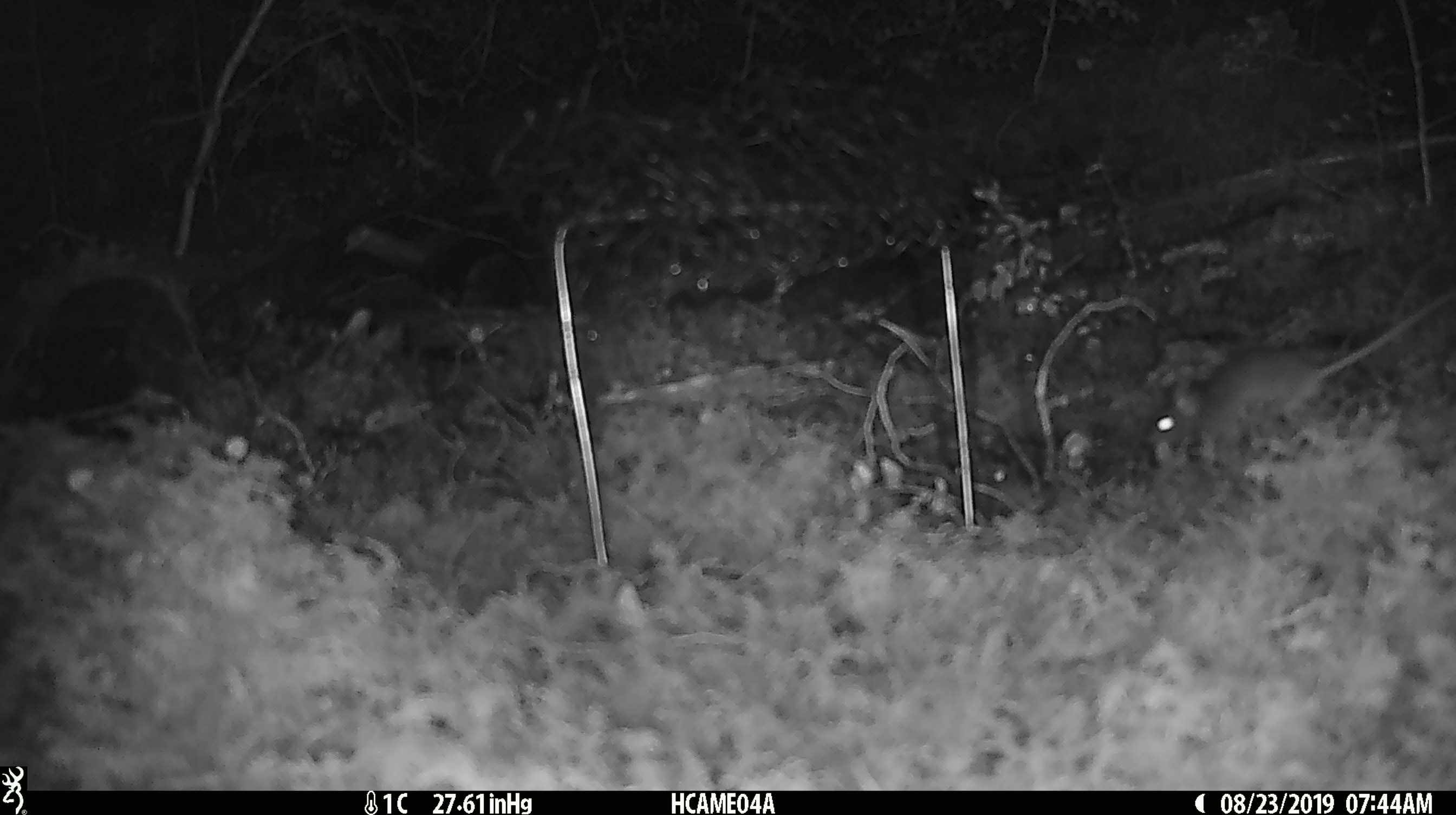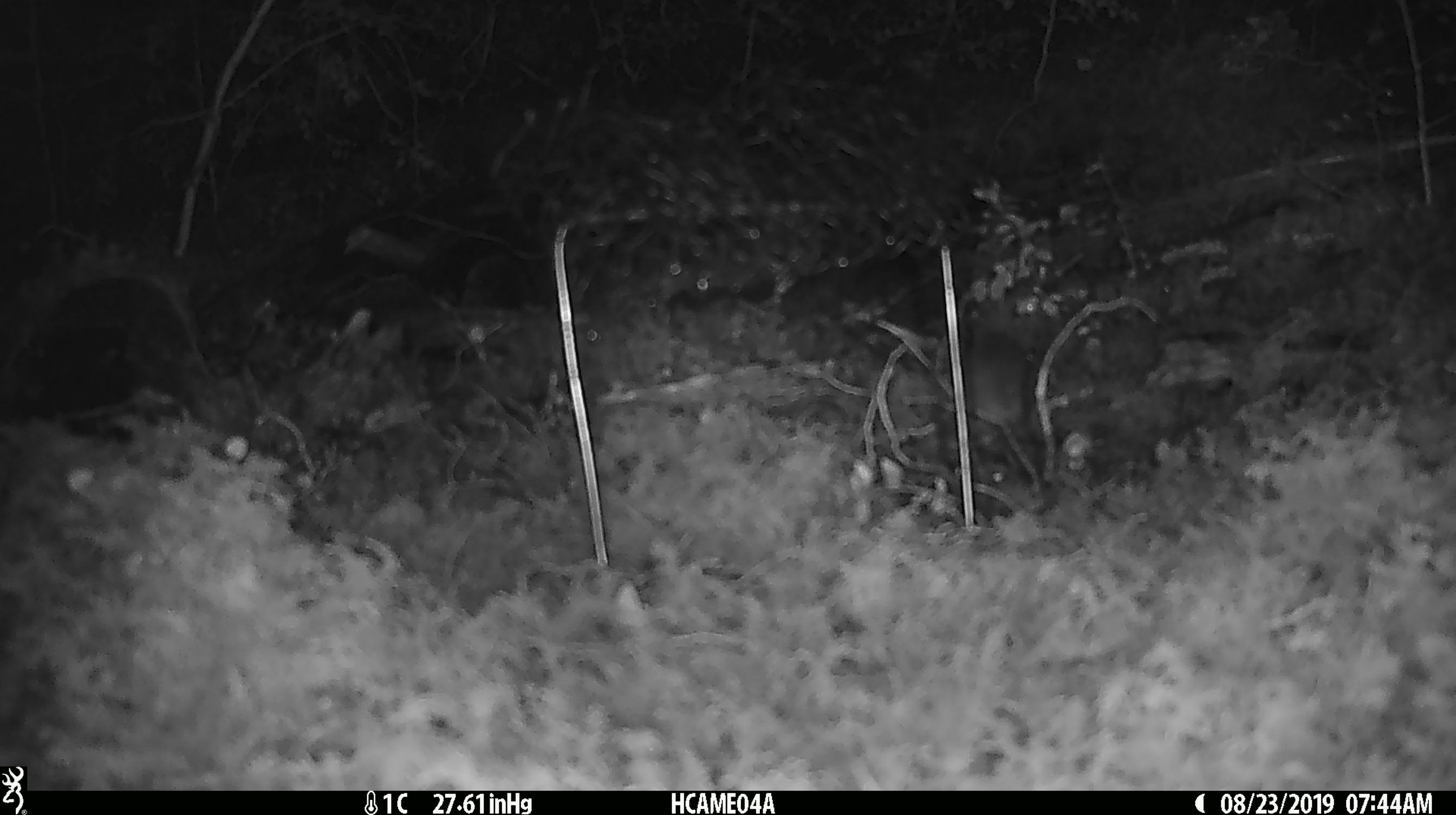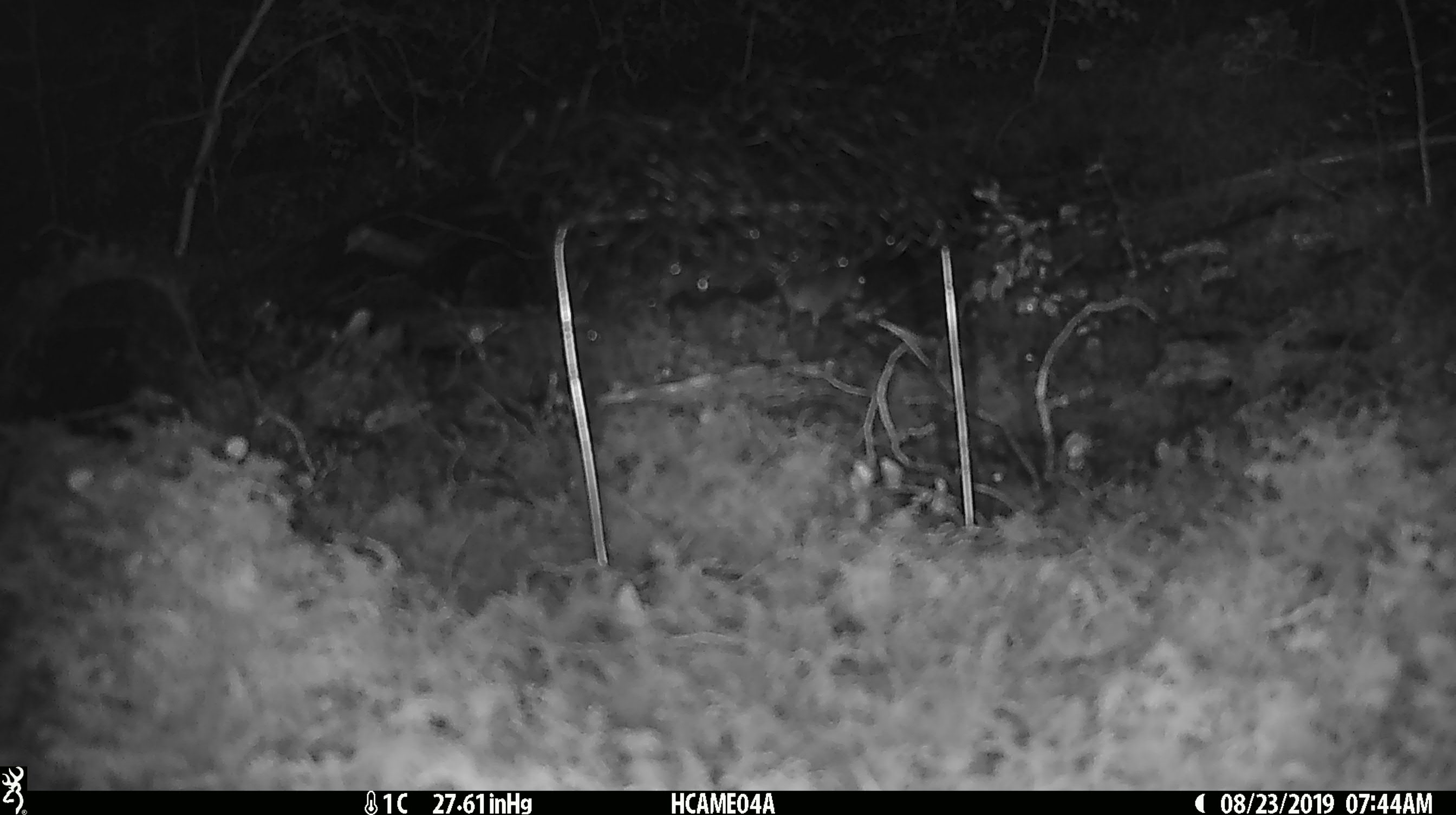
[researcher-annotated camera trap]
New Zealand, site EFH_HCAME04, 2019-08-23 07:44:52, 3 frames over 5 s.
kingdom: Animalia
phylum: Chordata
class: Mammalia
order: Rodentia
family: Muridae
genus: Mus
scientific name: Mus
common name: mouse